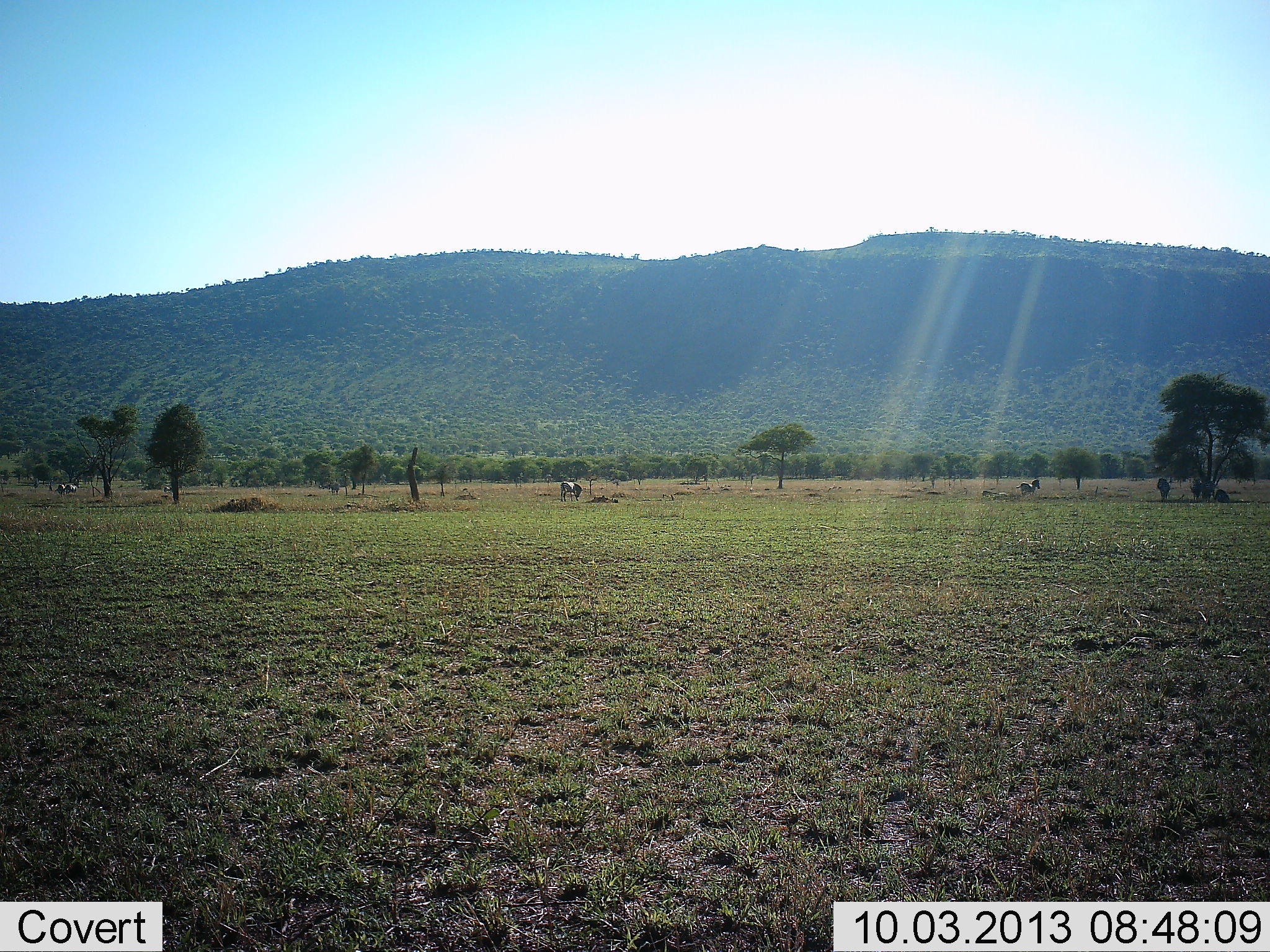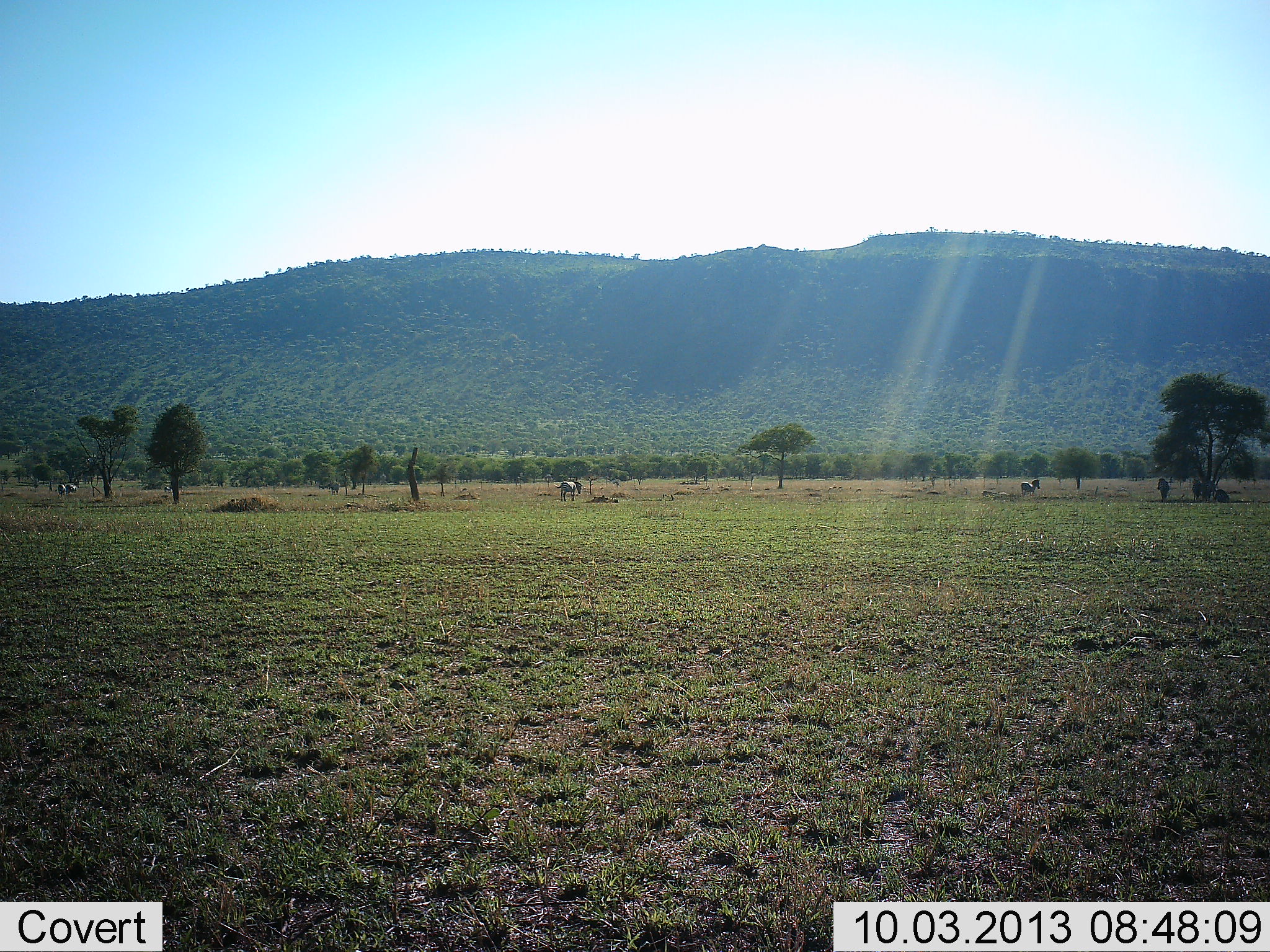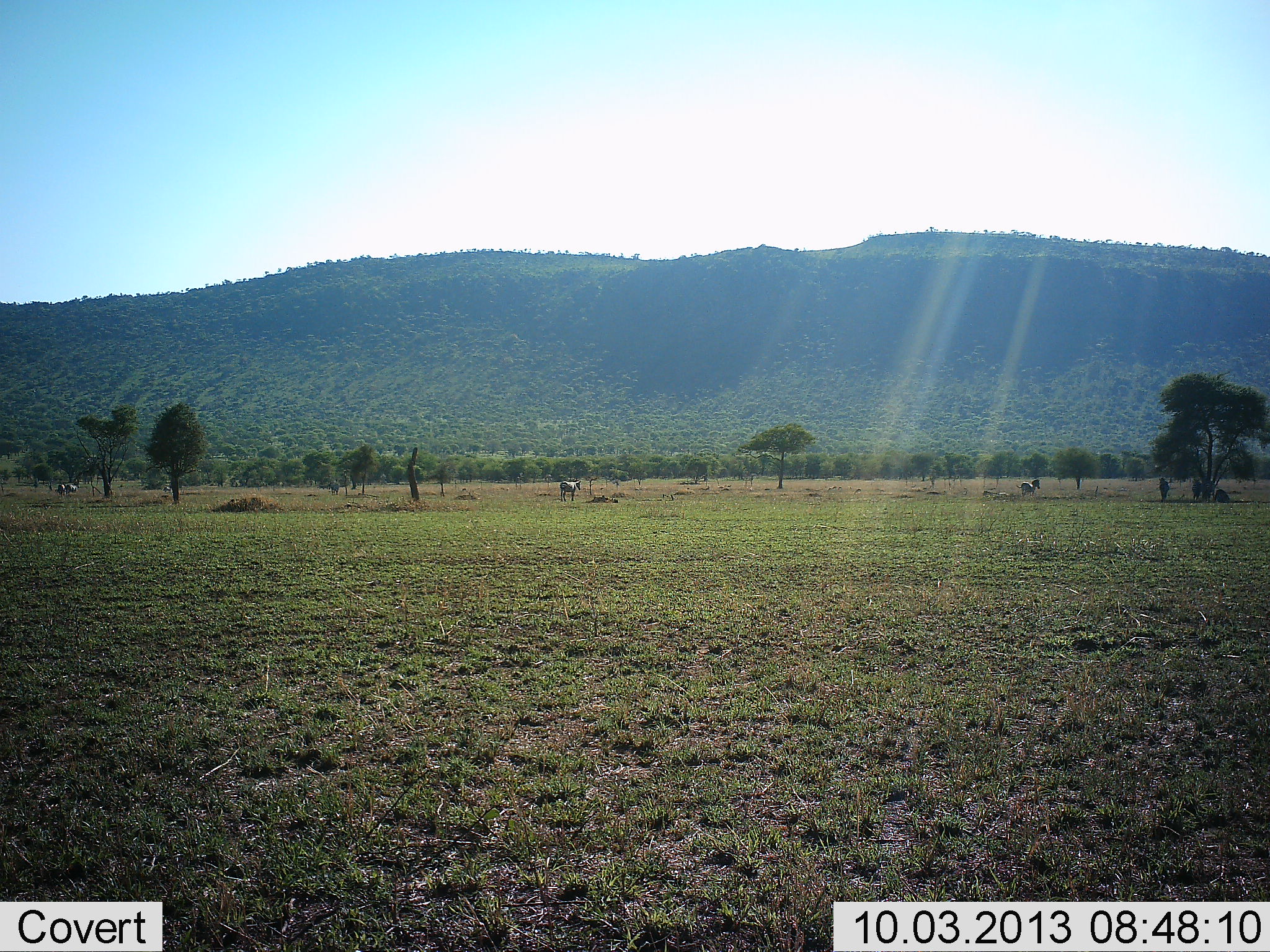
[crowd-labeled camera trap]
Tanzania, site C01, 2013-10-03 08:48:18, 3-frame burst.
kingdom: Animalia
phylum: Chordata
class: Mammalia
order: Perissodactyla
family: Equidae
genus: Equus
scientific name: Equus quagga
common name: plains zebra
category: zebra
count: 3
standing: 65%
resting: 6%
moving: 12%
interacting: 0%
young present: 0%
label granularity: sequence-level